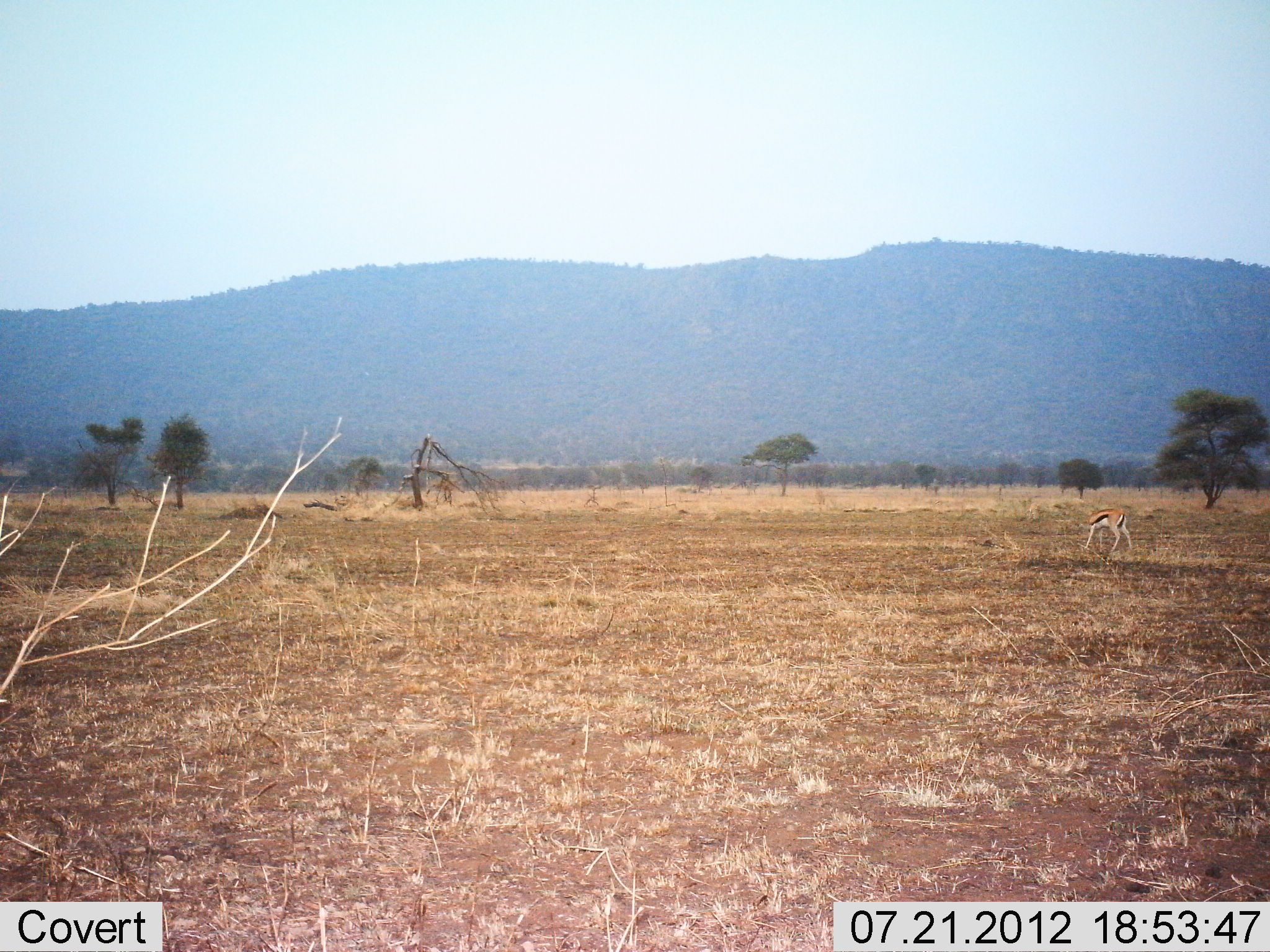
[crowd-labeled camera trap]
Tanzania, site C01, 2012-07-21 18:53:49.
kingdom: Animalia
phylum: Chordata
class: Mammalia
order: Artiodactyla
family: Bovidae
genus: Eudorcas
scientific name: Eudorcas thomsonii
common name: thomson's gazelle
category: gazellethomsons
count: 1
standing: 60%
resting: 0%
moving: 0%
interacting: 0%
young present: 0%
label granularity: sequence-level